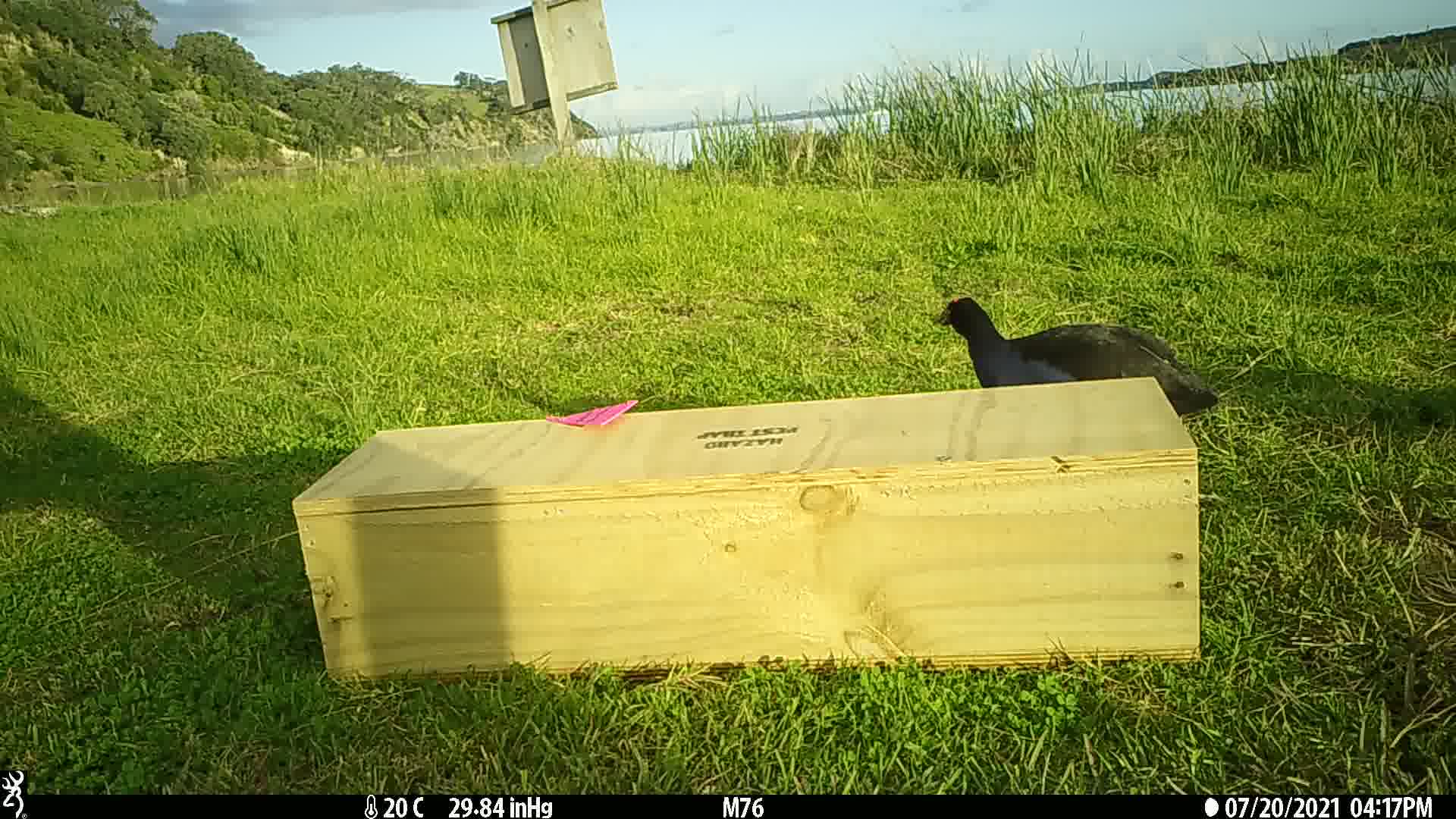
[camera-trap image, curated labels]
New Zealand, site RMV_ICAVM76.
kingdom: Animalia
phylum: Chordata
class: Aves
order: Gruiformes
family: Rallidae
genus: Porphyrio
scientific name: Porphyrio melanotus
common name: australasian swamphen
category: pukeko